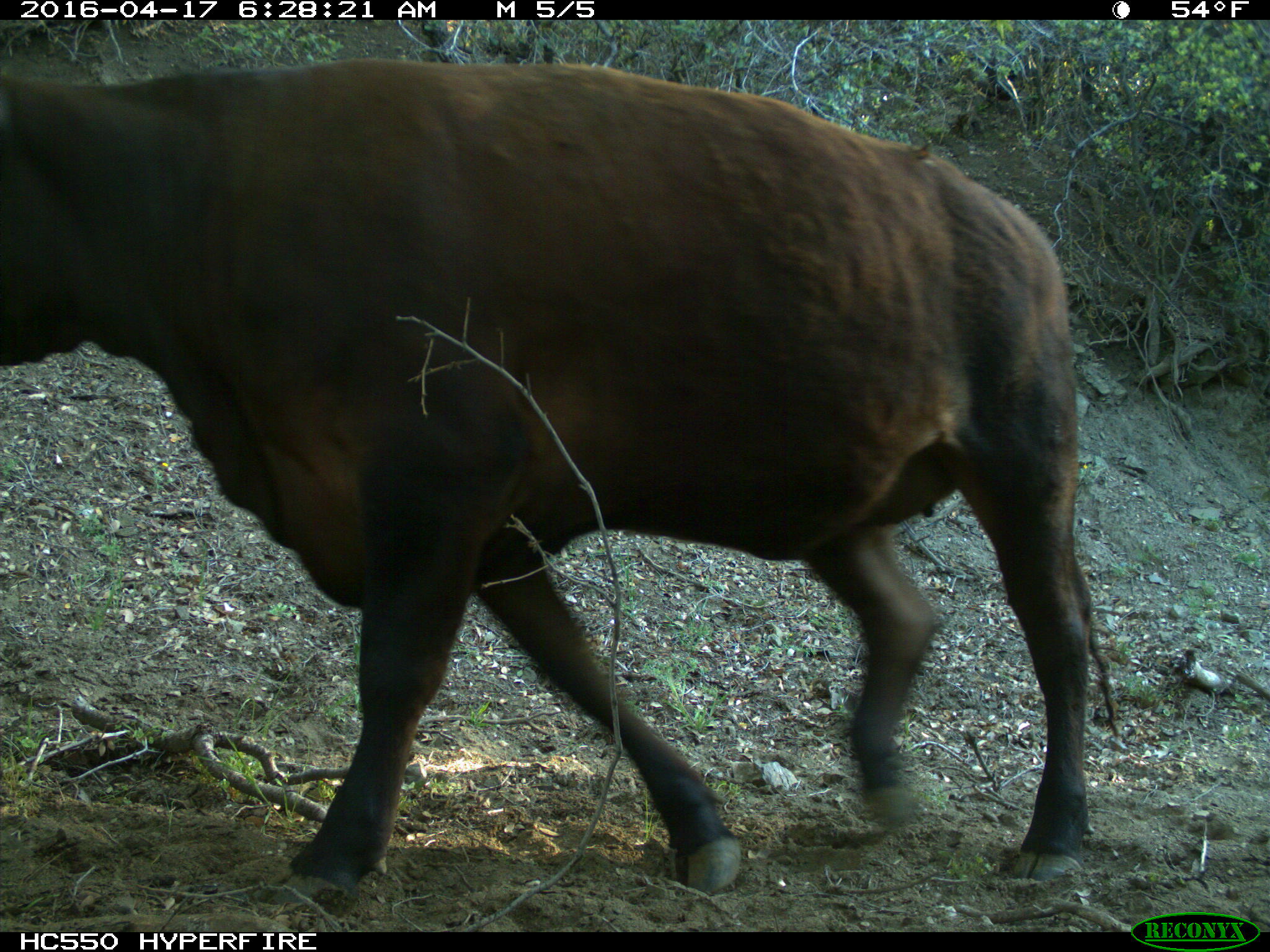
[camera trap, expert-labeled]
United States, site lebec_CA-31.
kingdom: Animalia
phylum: Chordata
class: Mammalia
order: Artiodactyla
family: Bovidae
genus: Bos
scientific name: Bos taurus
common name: domestic cow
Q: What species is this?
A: Bos taurus (domestic cow).